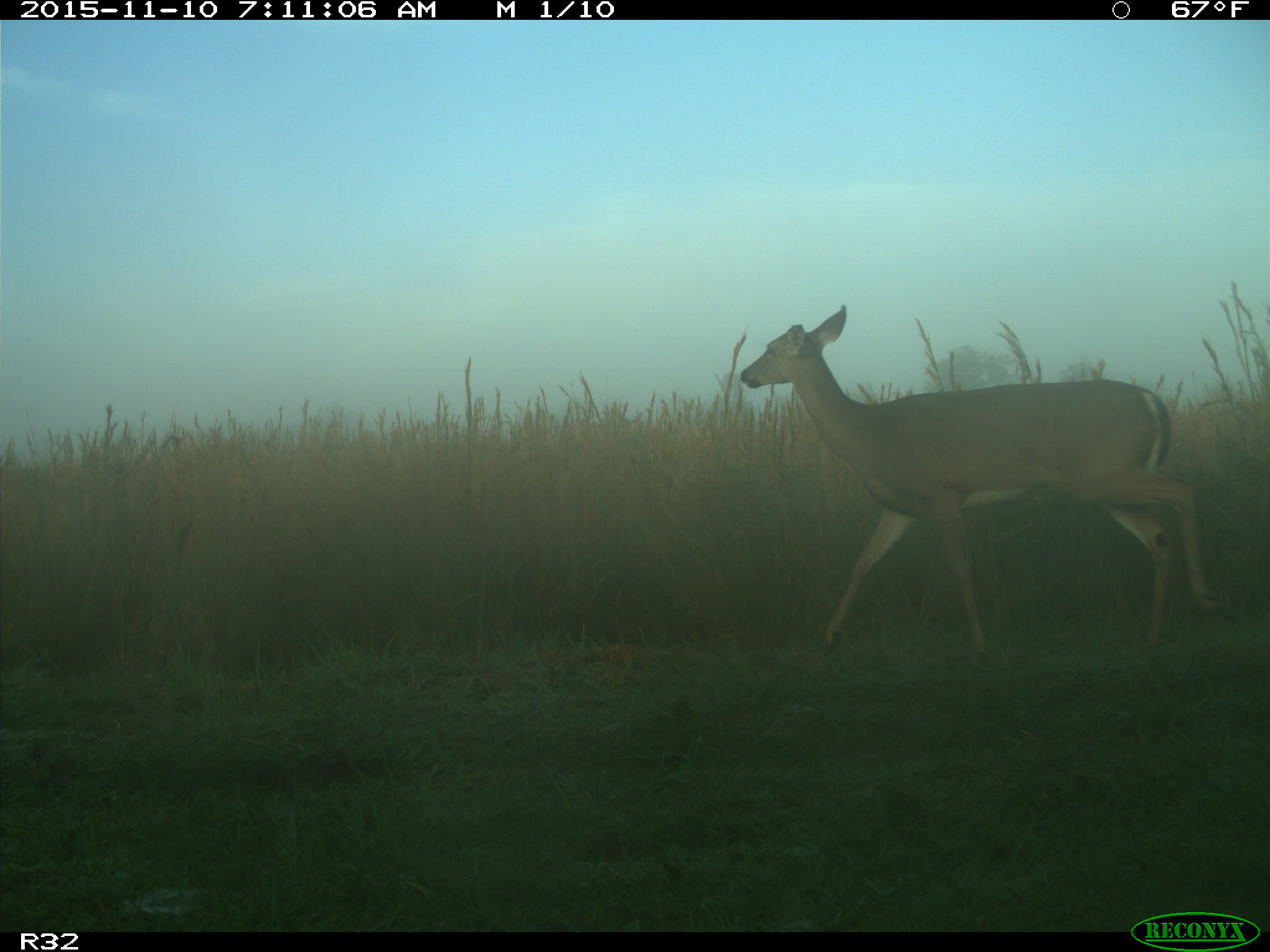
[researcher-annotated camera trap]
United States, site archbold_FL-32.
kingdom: Animalia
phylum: Chordata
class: Mammalia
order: Artiodactyla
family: Cervidae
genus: Odocoileus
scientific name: Odocoileus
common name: deer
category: unidentified deer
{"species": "unidentified deer (deer) (Odocoileus)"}